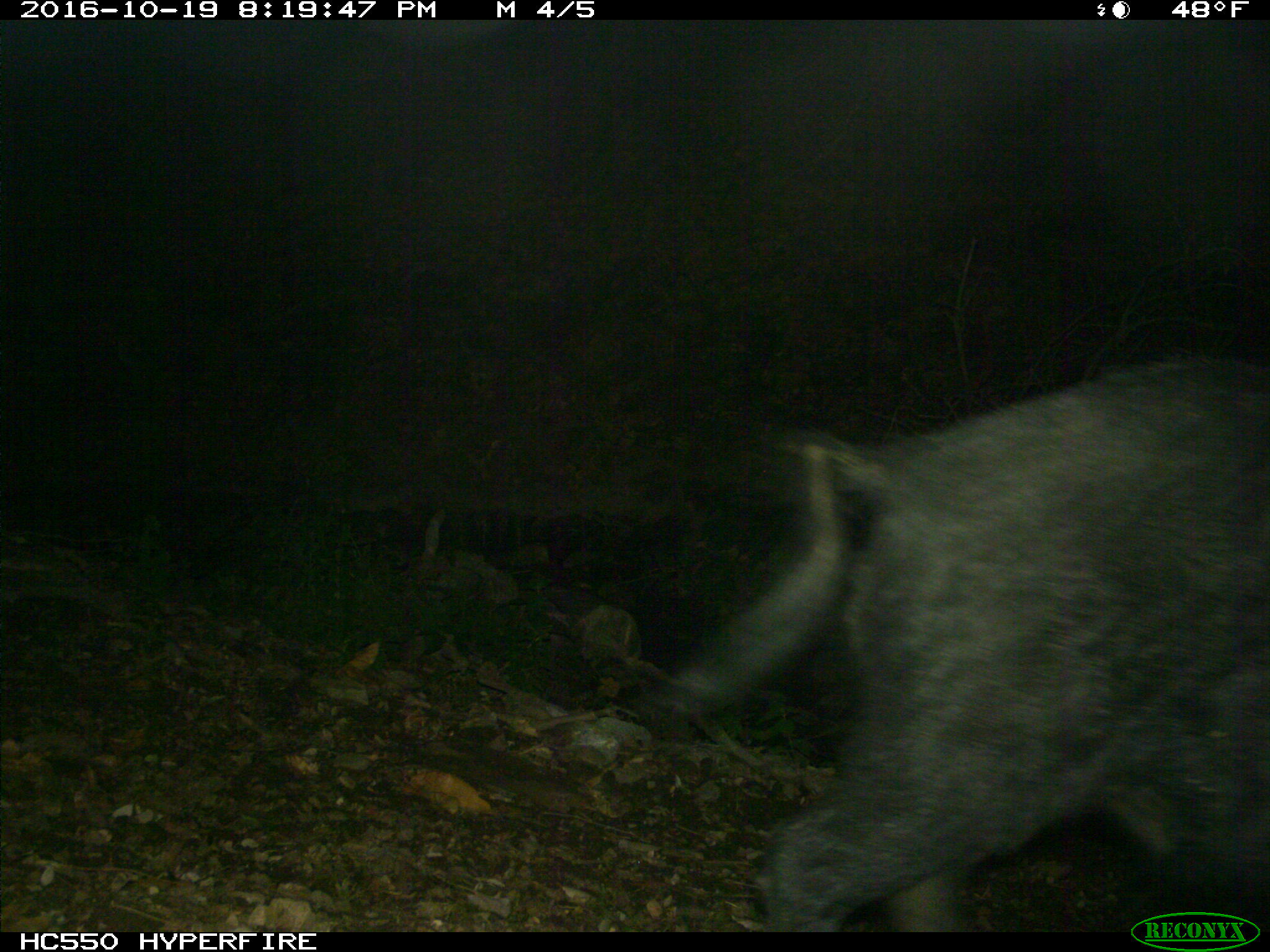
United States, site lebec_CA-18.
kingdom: Animalia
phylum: Chordata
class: Mammalia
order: Artiodactyla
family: Suidae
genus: Sus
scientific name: Sus scrofa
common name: wild boar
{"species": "Sus scrofa (wild boar)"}